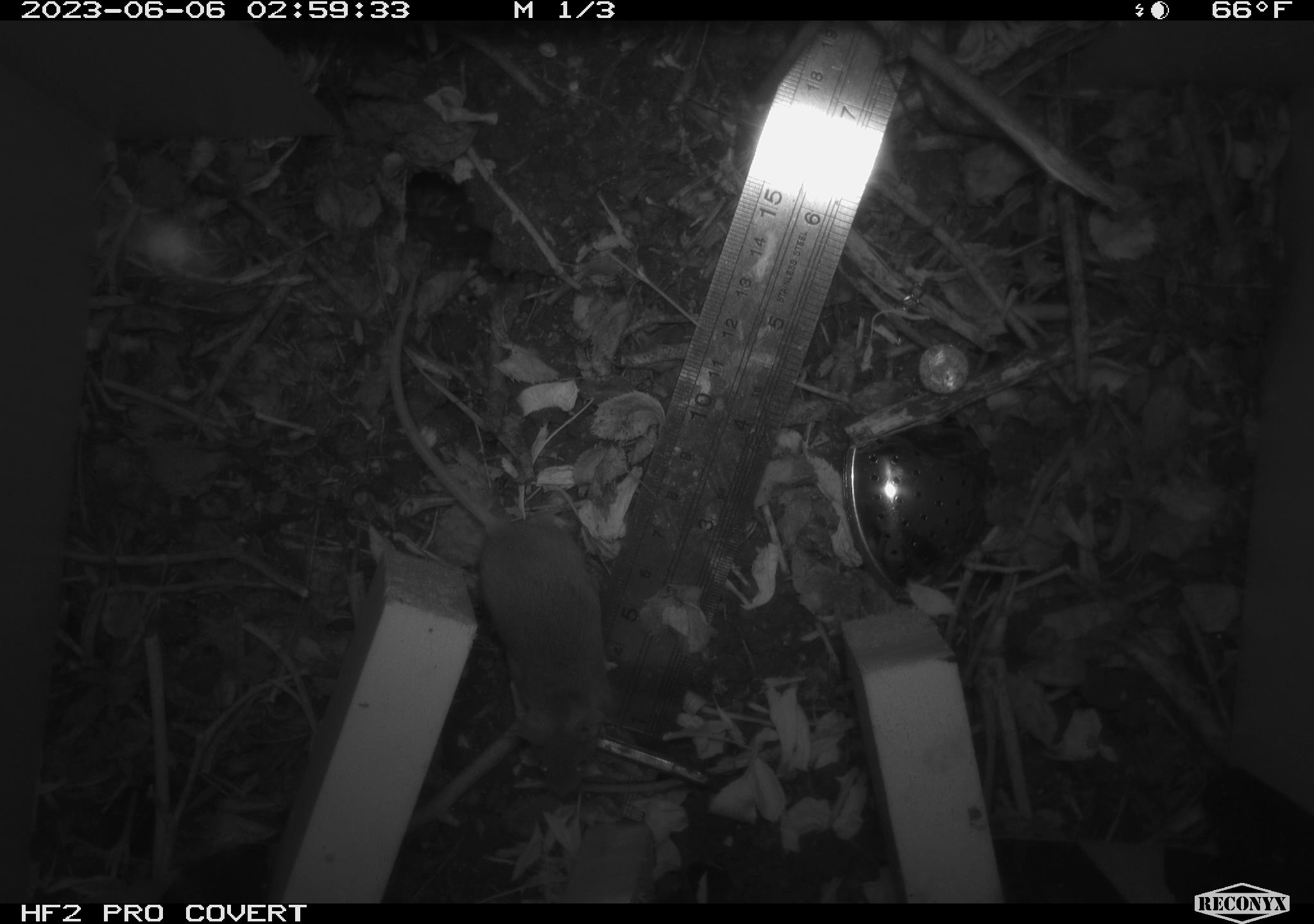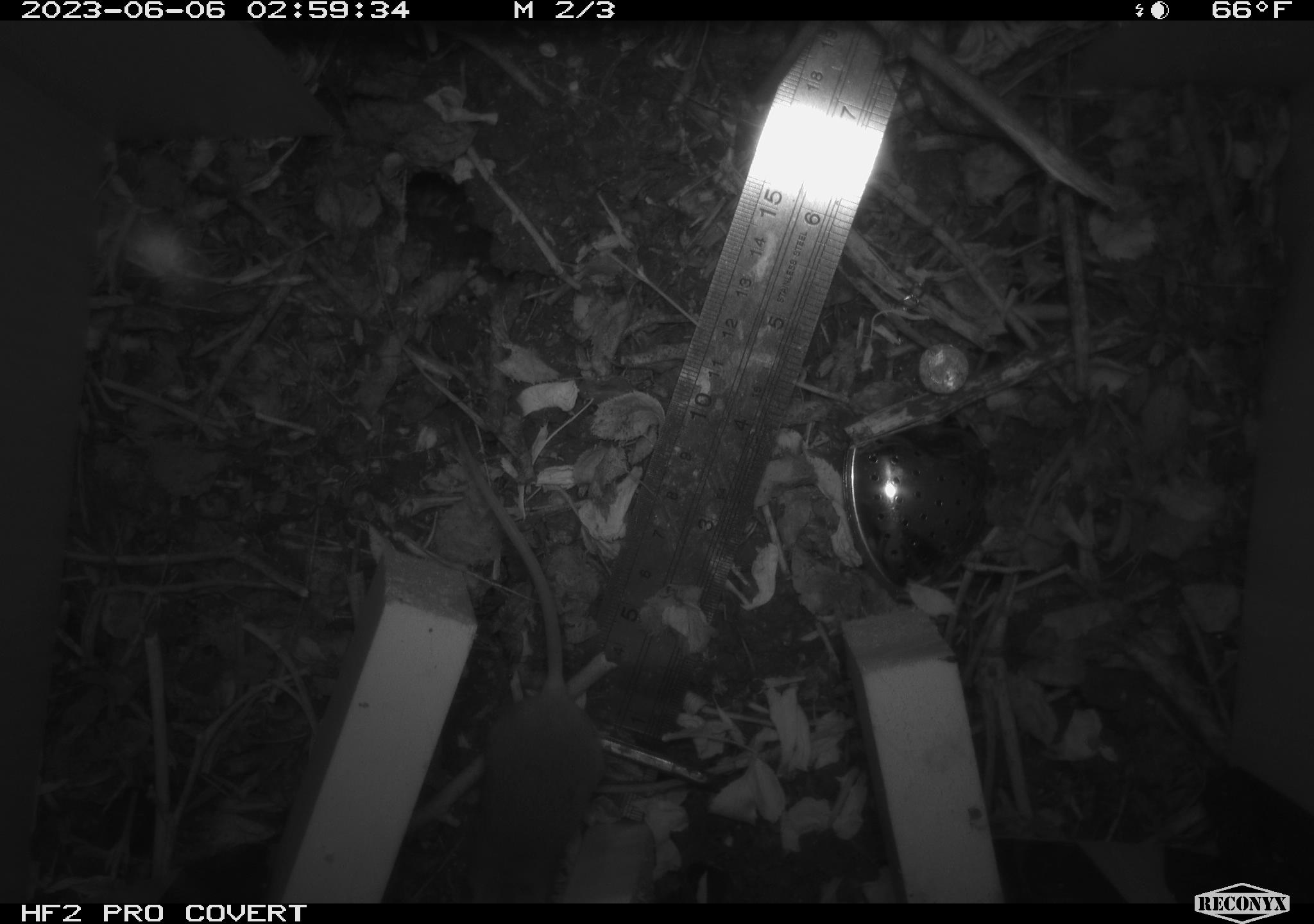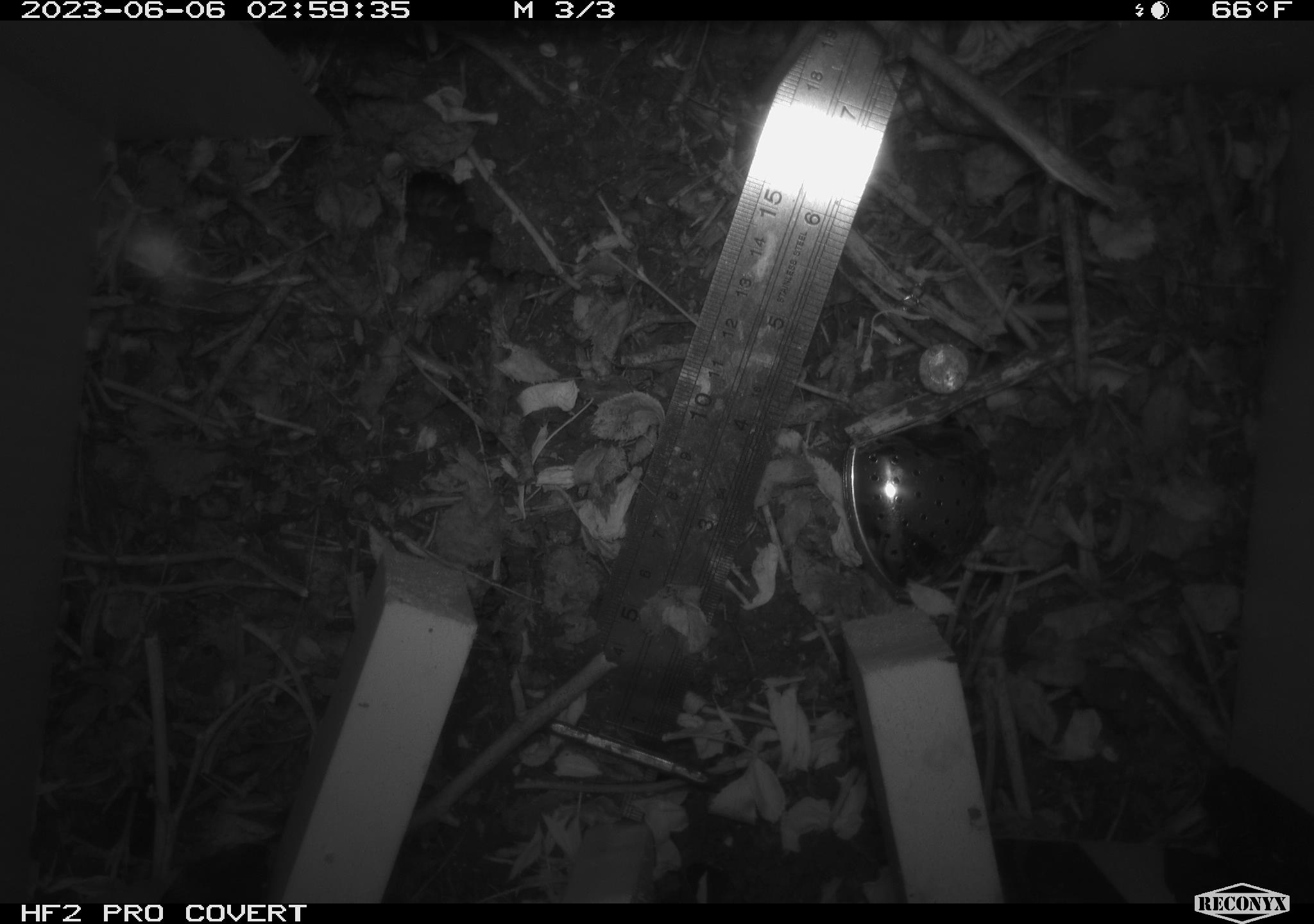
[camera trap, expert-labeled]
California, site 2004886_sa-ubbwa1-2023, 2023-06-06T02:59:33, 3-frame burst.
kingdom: Animalia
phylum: Chordata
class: Mammalia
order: Rodentia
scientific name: Rodentia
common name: rodent